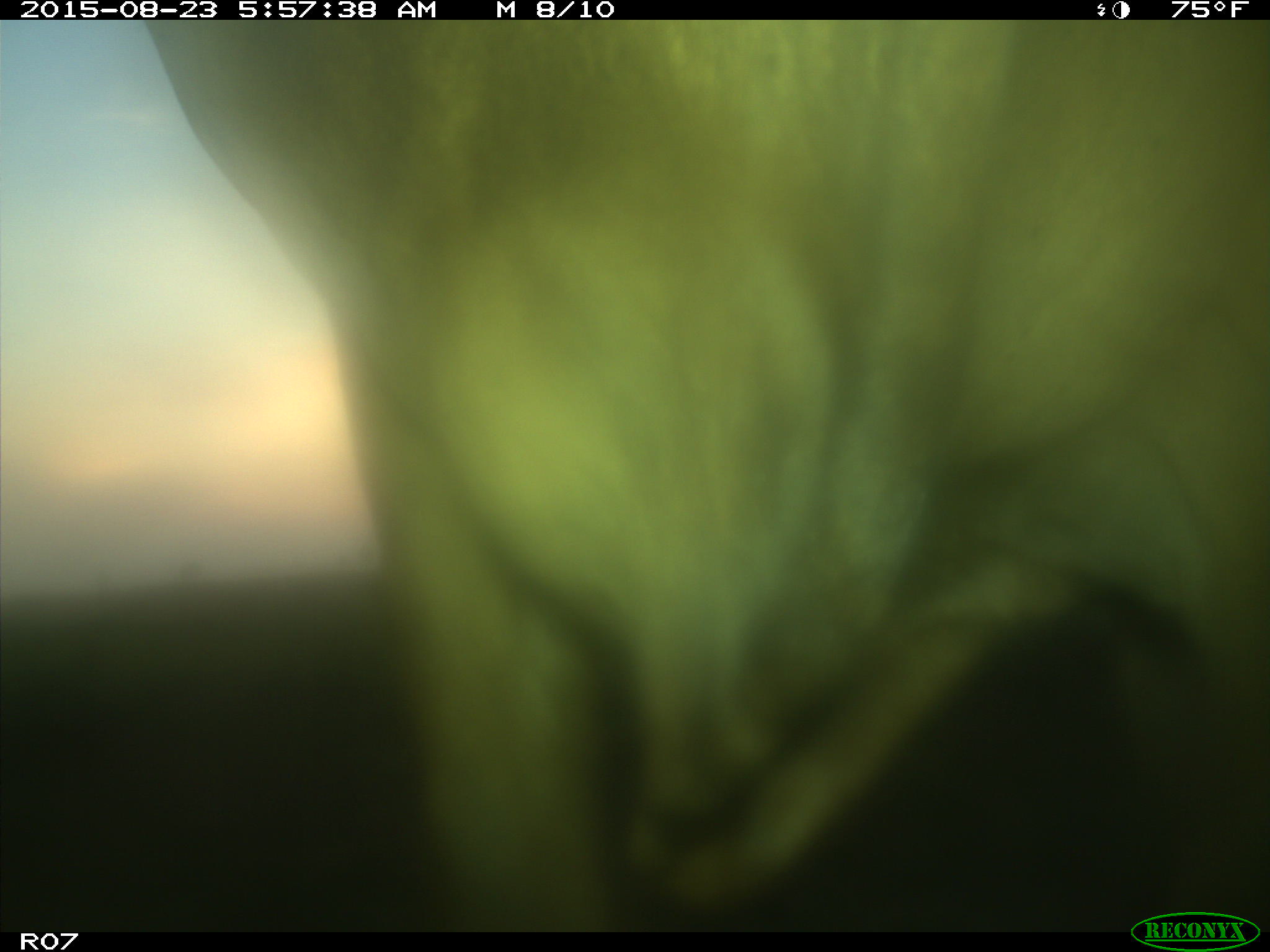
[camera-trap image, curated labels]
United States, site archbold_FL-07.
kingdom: Animalia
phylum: Chordata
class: Mammalia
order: Artiodactyla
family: Bovidae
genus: Bos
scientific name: Bos taurus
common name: domestic cow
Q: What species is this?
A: Bos taurus (domestic cow).